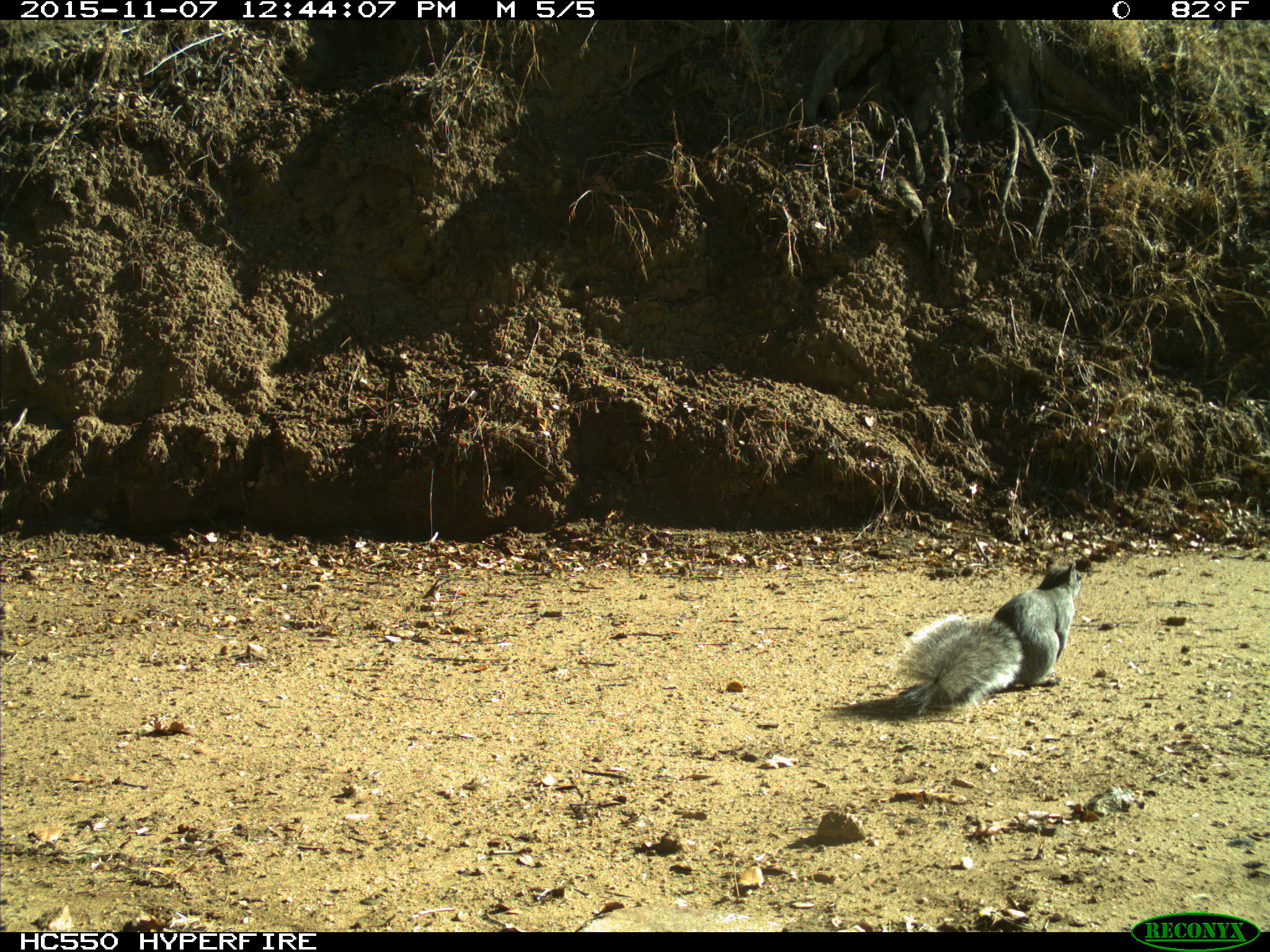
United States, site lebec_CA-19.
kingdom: Animalia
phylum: Chordata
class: Mammalia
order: Rodentia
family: Sciuridae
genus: Sciurus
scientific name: Sciurus carolinensis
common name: eastern gray squirrel